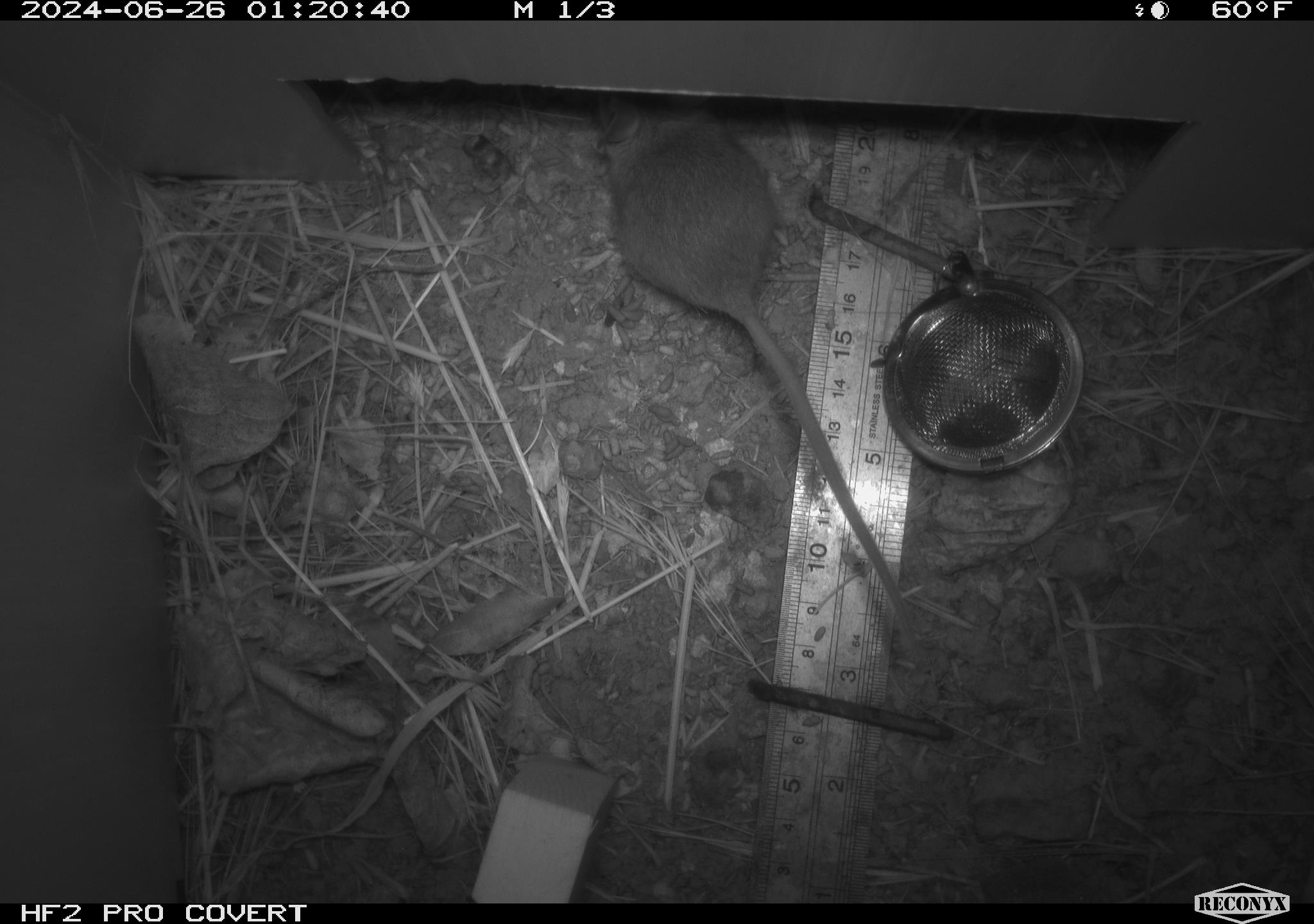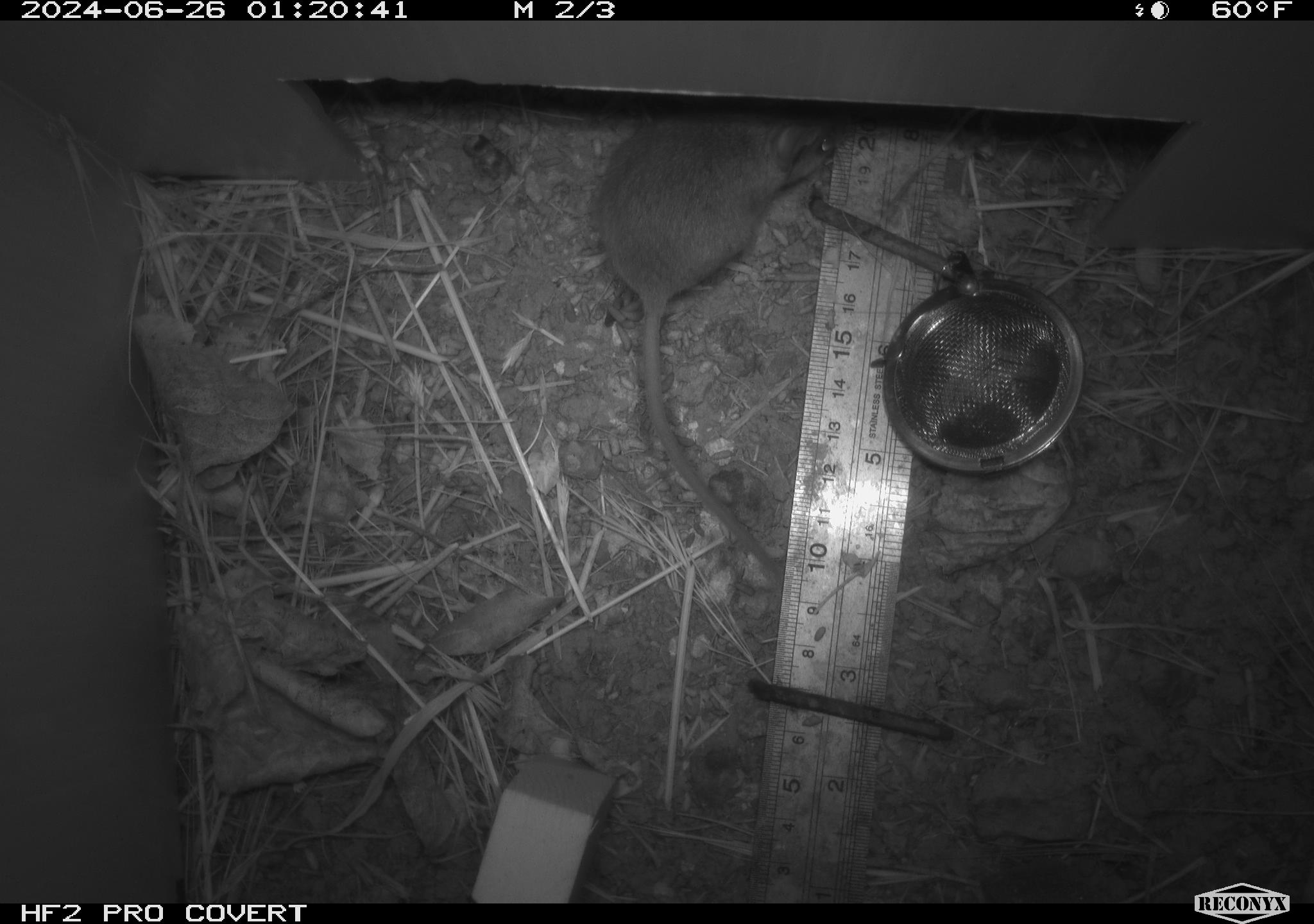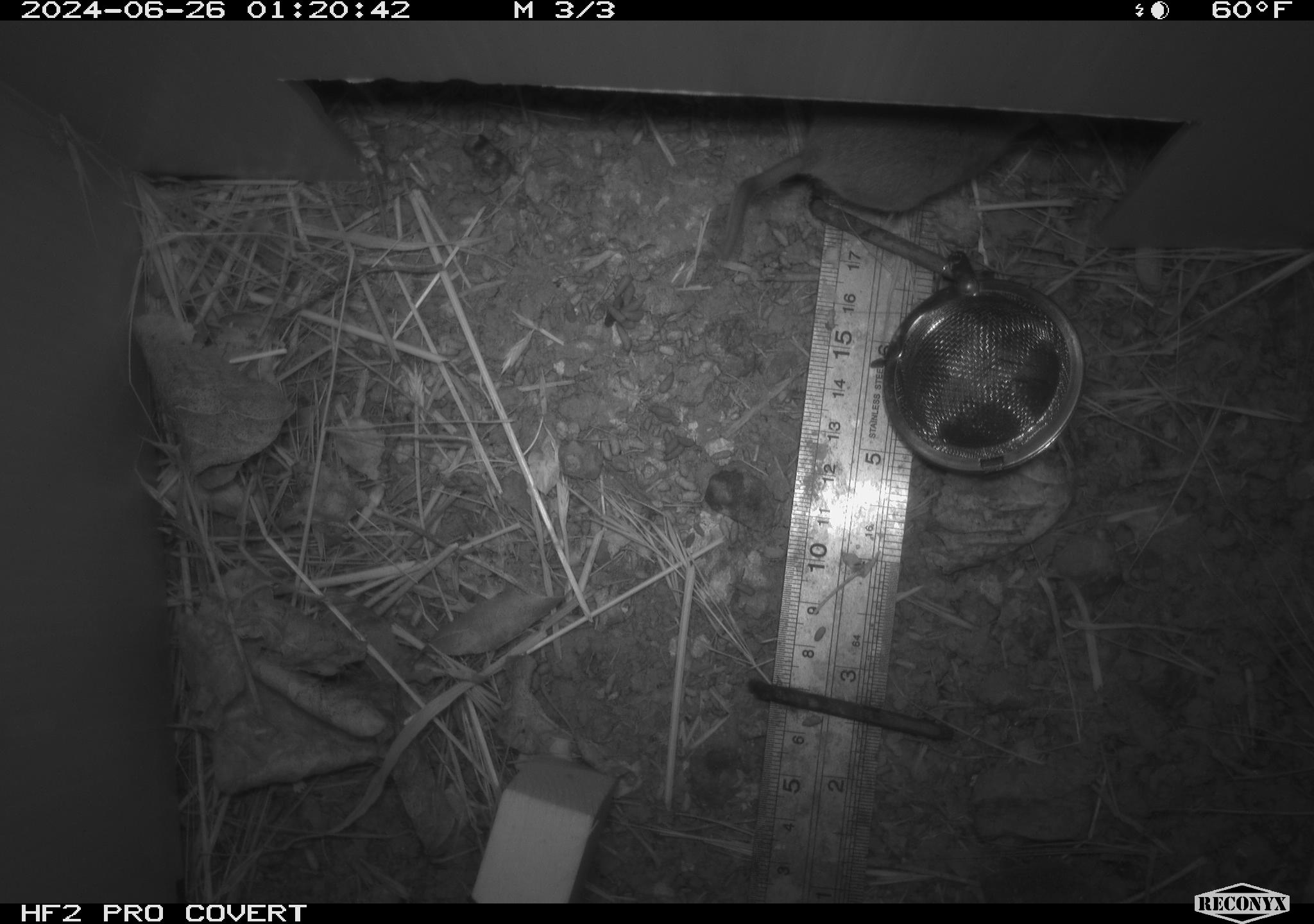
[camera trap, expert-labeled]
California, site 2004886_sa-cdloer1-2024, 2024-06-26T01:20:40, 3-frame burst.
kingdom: Animalia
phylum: Chordata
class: Mammalia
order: Rodentia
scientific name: Rodentia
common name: mouse species